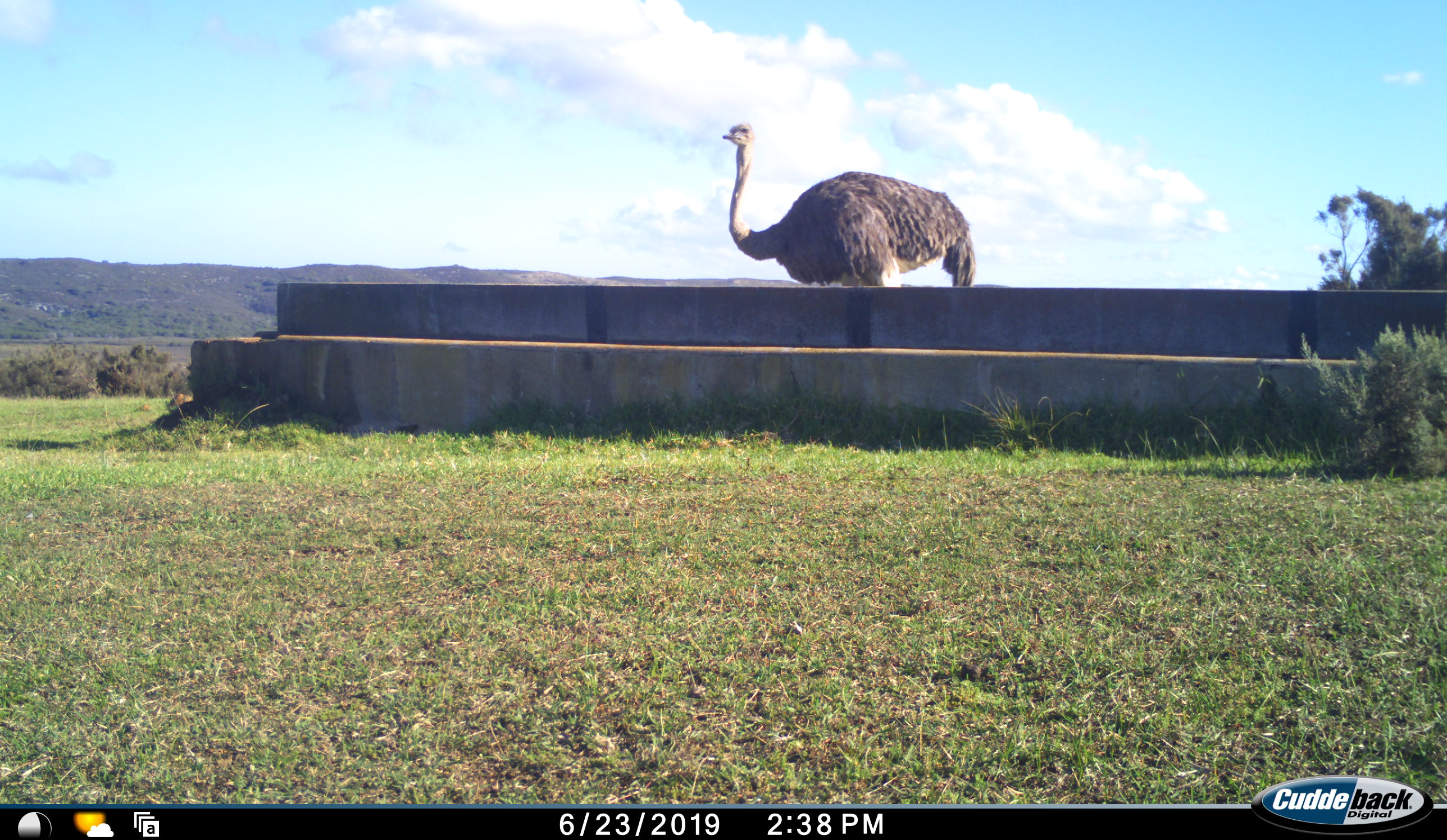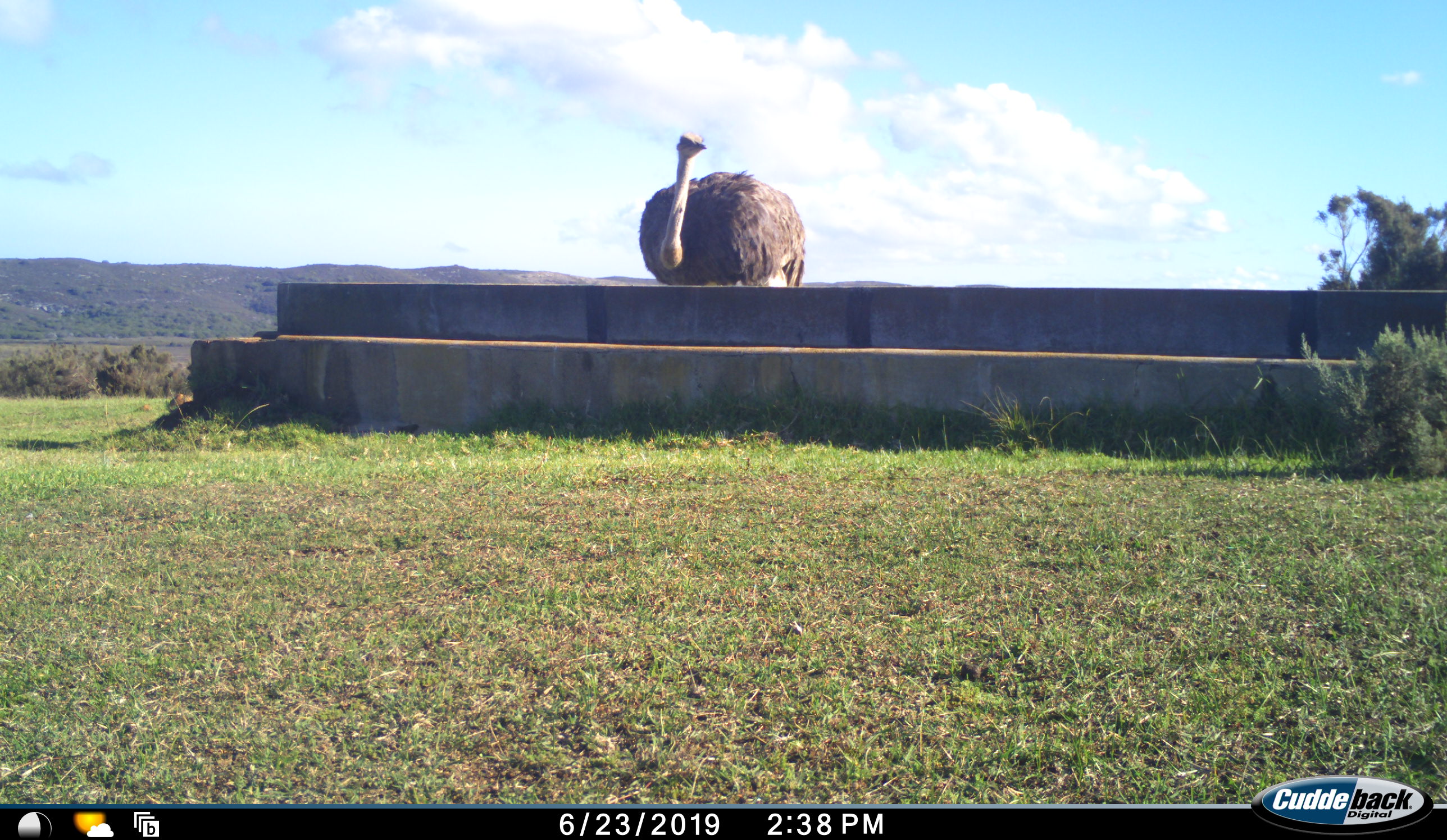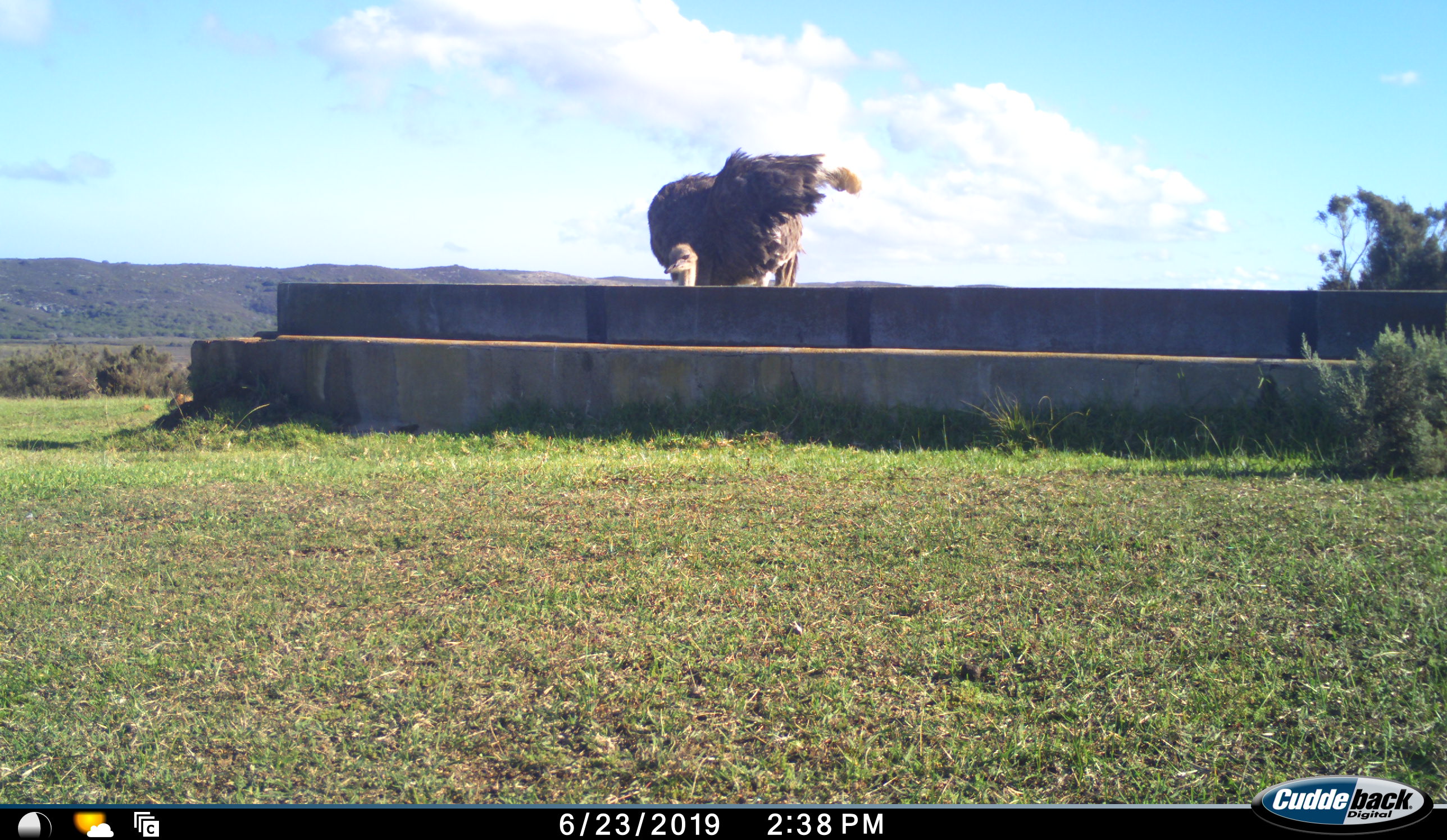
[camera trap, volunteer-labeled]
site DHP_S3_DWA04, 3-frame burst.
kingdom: Animalia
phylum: Chordata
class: Aves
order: Struthioniformes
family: Struthionidae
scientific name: Struthionidae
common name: ostrich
Ostrich (Struthionidae), count 1. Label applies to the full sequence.